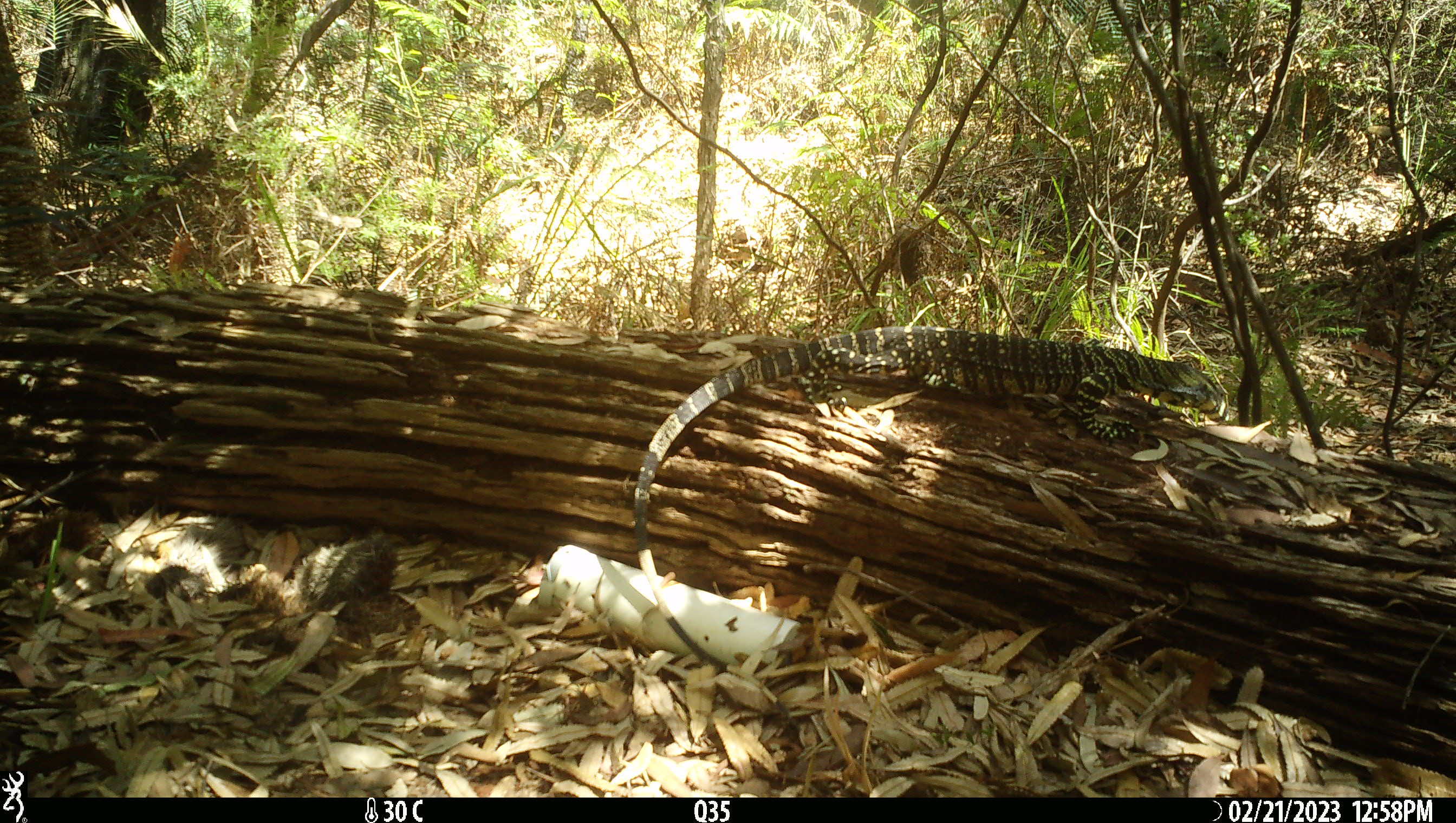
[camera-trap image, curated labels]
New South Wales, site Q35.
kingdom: Animalia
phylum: Chordata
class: Reptilia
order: Squamata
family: Varanidae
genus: Varanus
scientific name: Varanus varius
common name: lace monitor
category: goanna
Goanna (lace monitor) (Varanus varius).